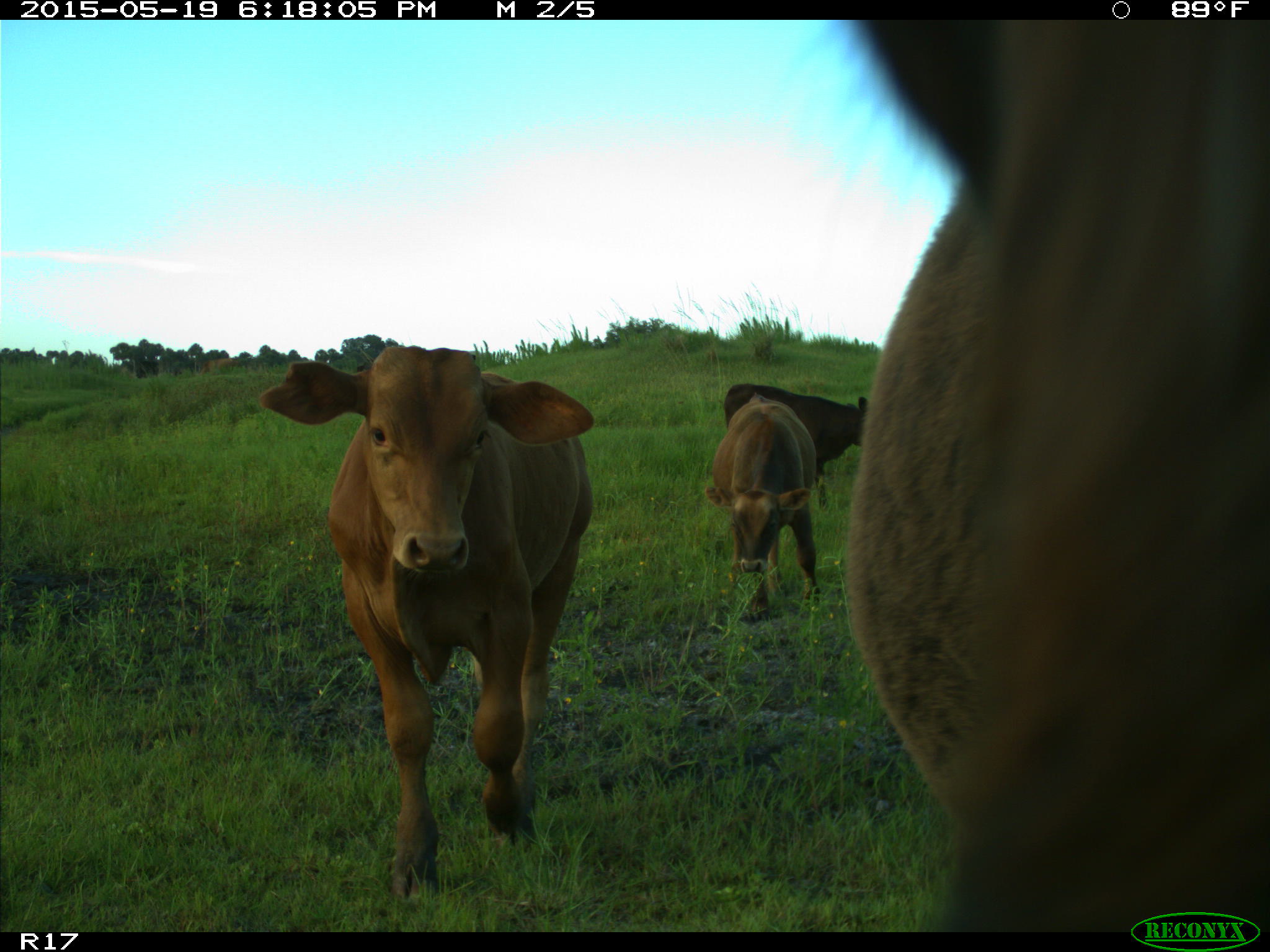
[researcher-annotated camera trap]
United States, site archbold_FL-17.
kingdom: Animalia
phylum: Chordata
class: Mammalia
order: Artiodactyla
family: Bovidae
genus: Bos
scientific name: Bos taurus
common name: domestic cow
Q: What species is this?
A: Bos taurus (domestic cow).